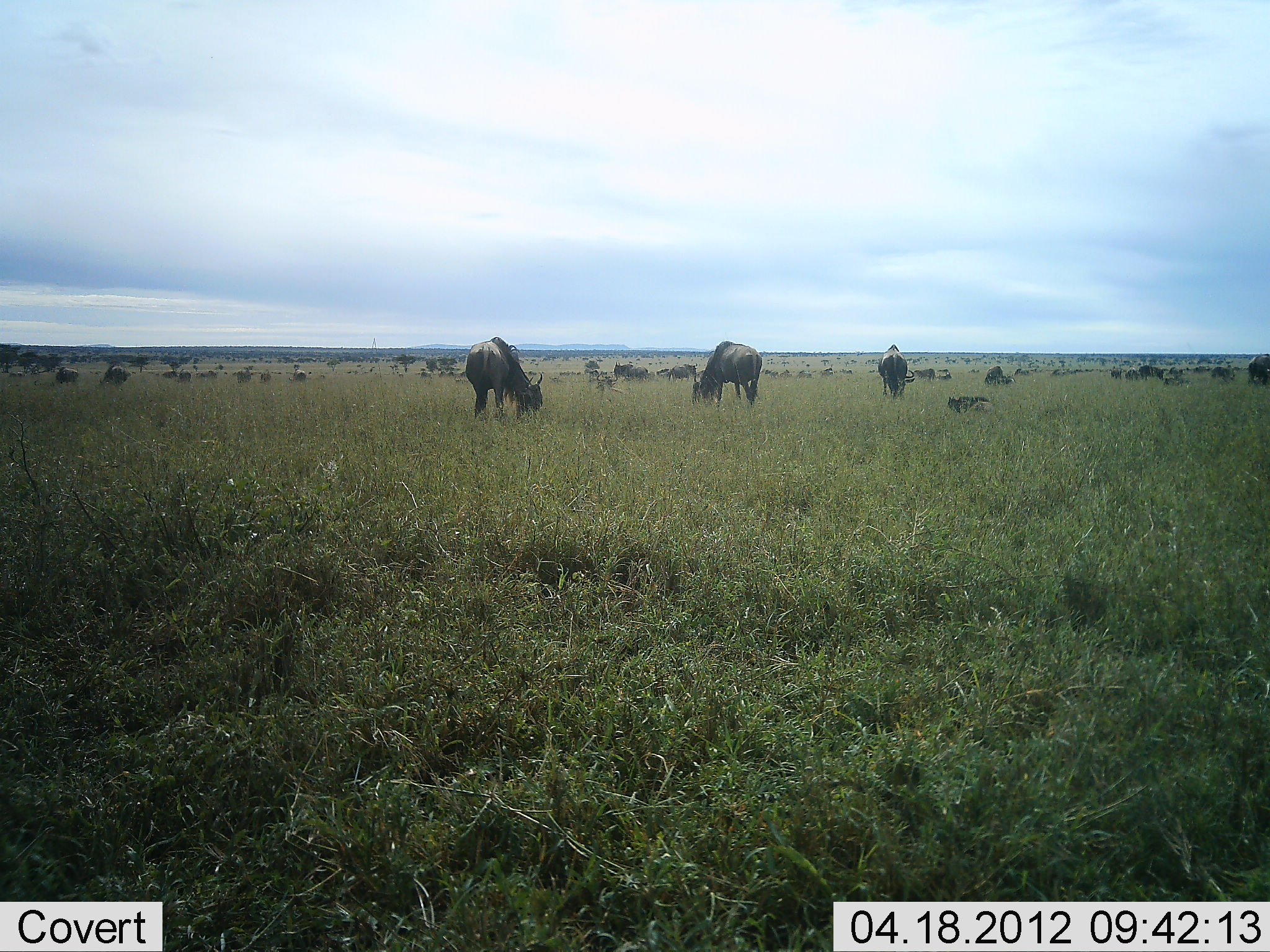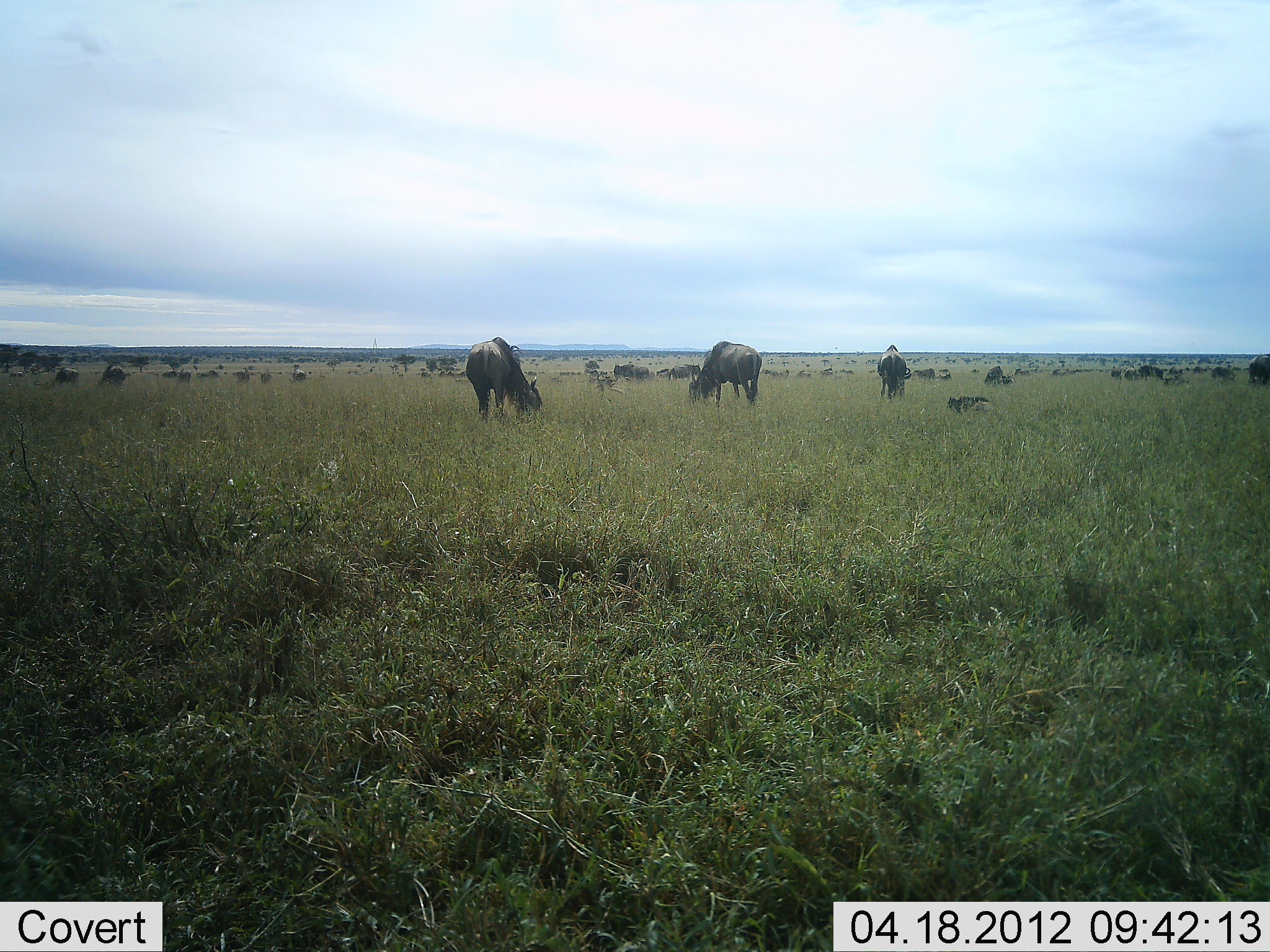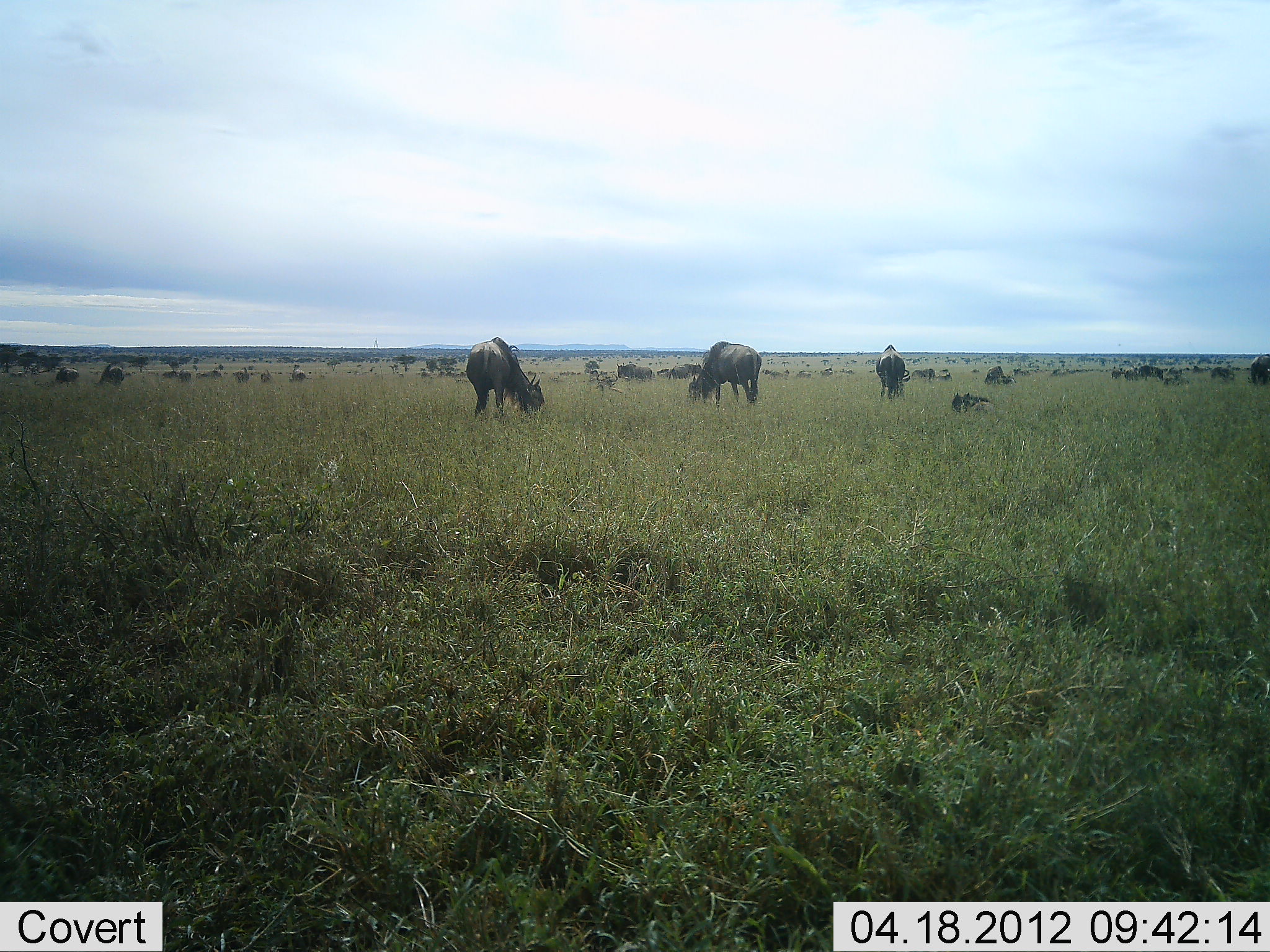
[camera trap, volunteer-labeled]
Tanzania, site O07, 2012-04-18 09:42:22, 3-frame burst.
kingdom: Animalia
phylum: Chordata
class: Mammalia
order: Artiodactyla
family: Bovidae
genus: Connochaetes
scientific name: Connochaetes taurinus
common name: blue wildebeest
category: wildebeest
Wildebeest (blue wildebeest) (Connochaetes taurinus), count 11-50. Behavior (volunteer vote fractions): standing 31%, resting 38%, moving 8%, interacting 8%. Young present (vote fraction): 15%. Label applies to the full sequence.